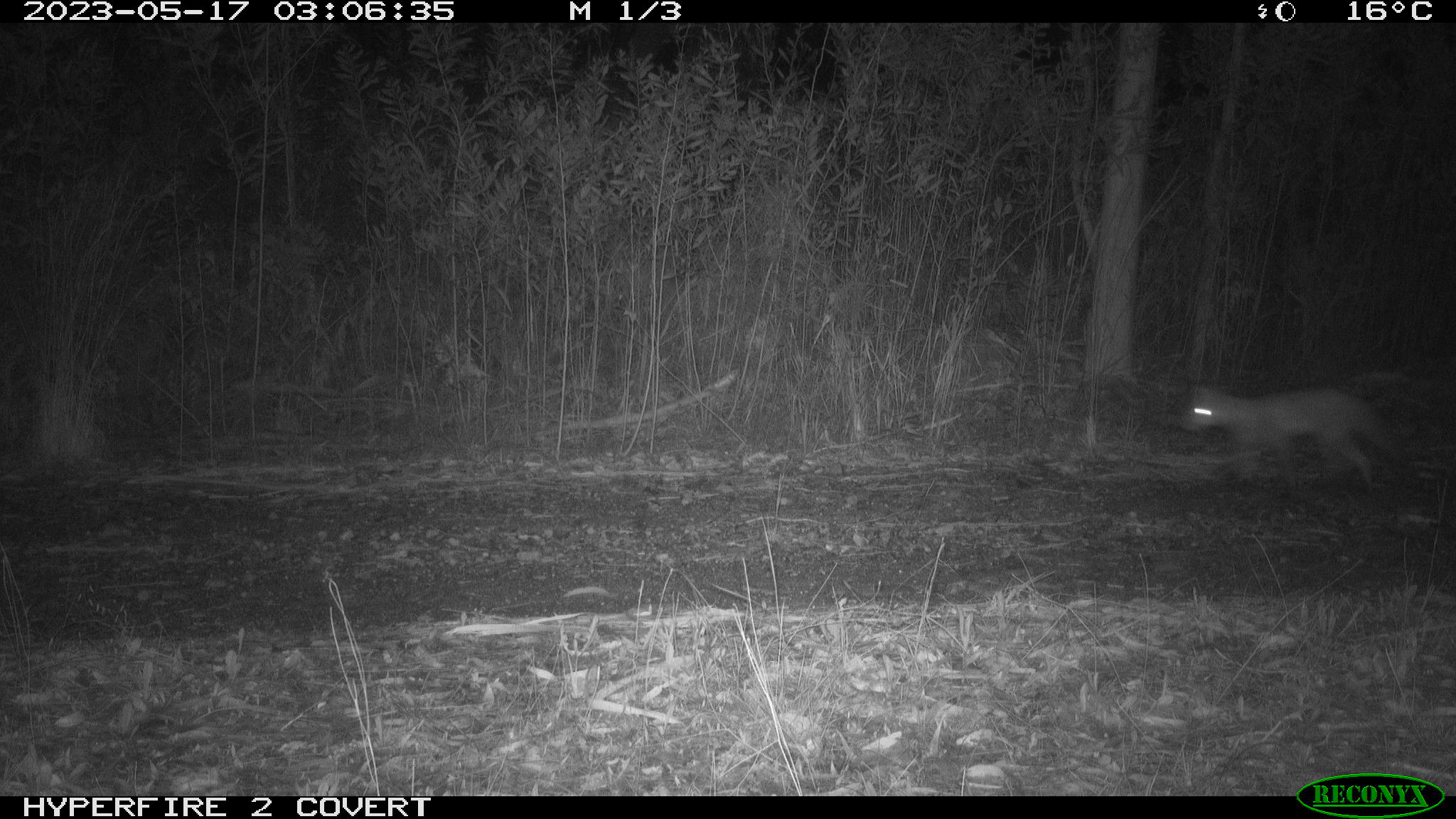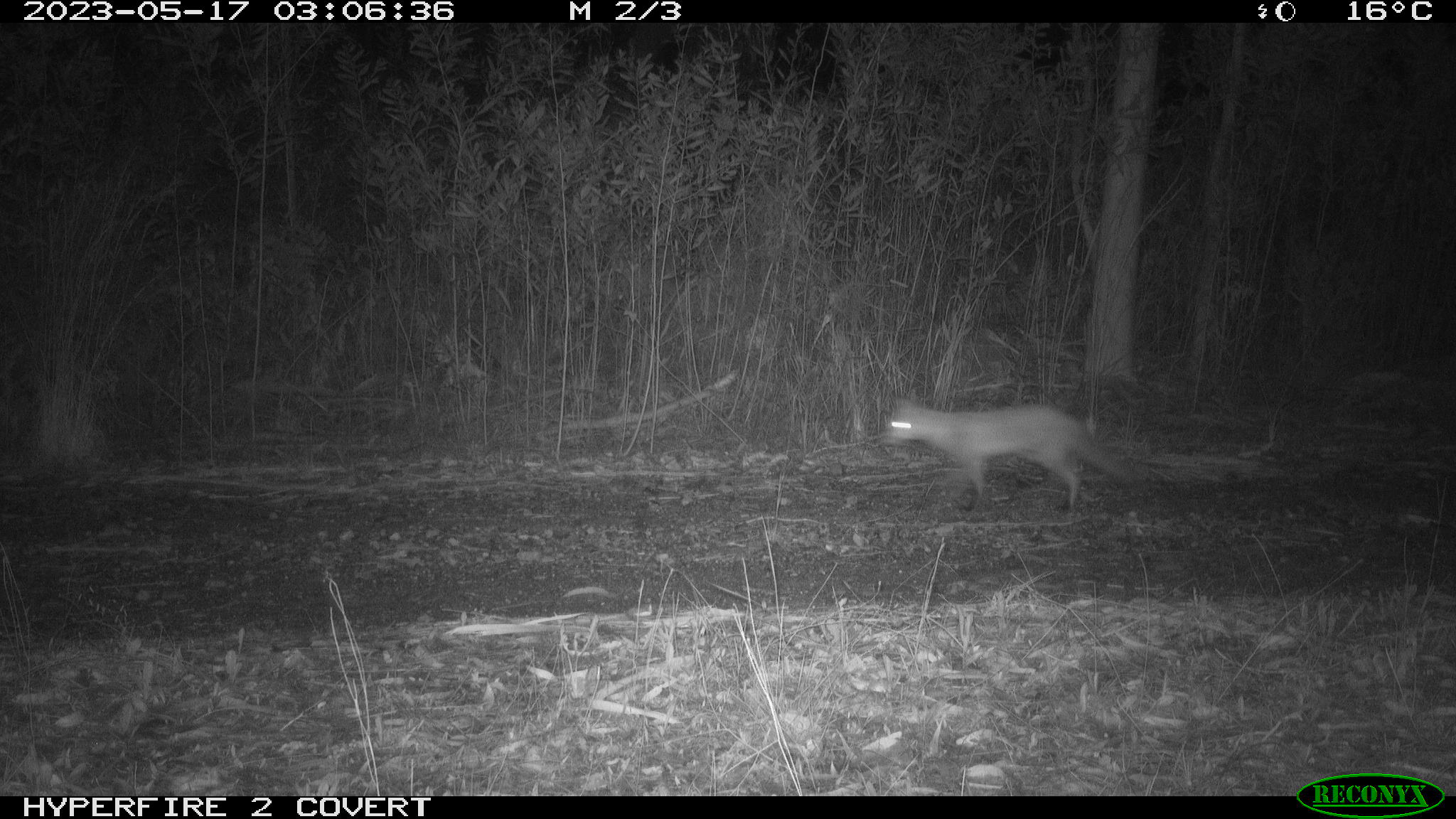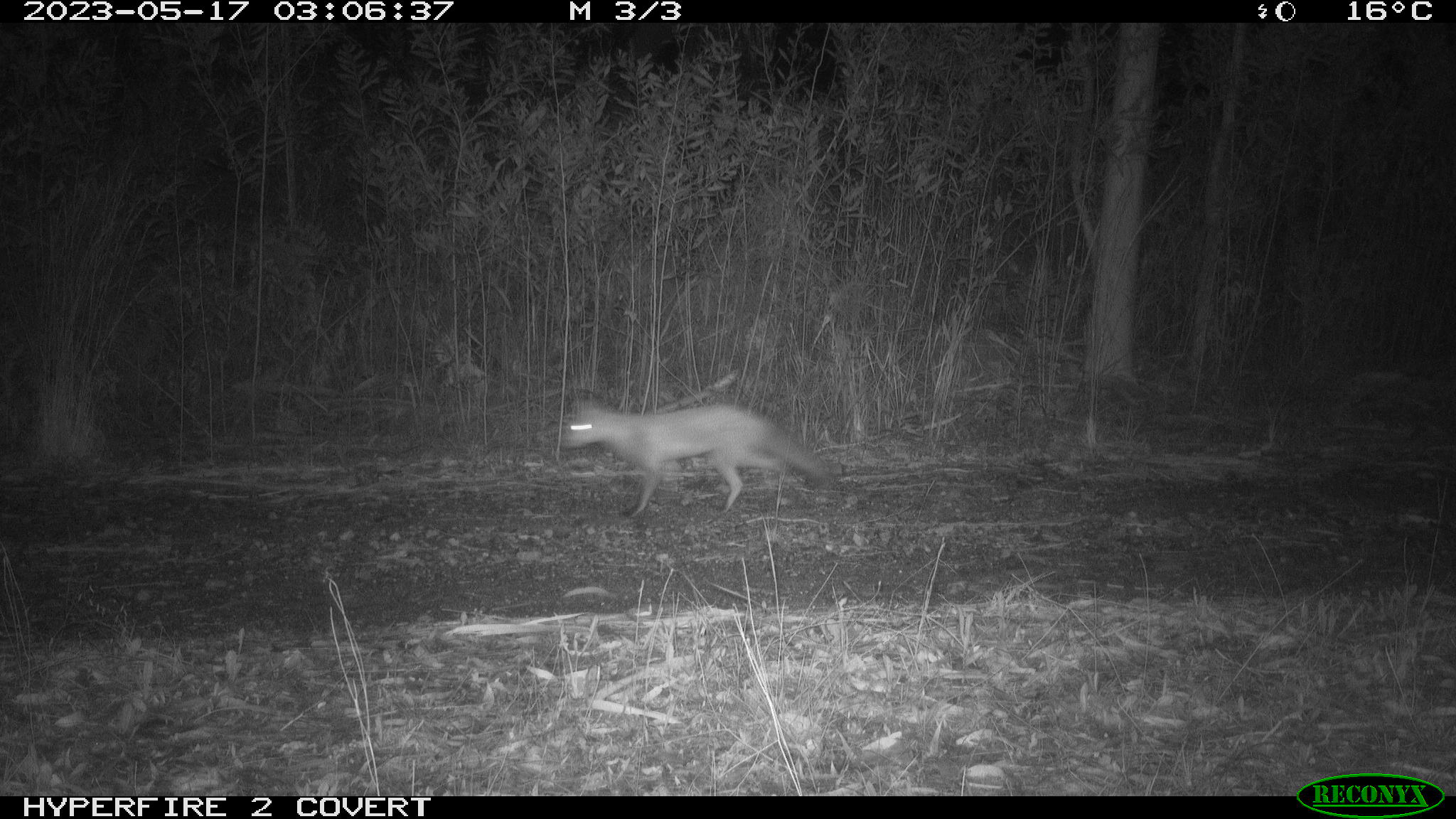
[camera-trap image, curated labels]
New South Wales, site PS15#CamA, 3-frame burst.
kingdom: Animalia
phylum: Chordata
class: Mammalia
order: Carnivora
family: Canidae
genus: Vulpes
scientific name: Vulpes vulpes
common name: red fox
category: fox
Fox (red fox) (Vulpes vulpes).